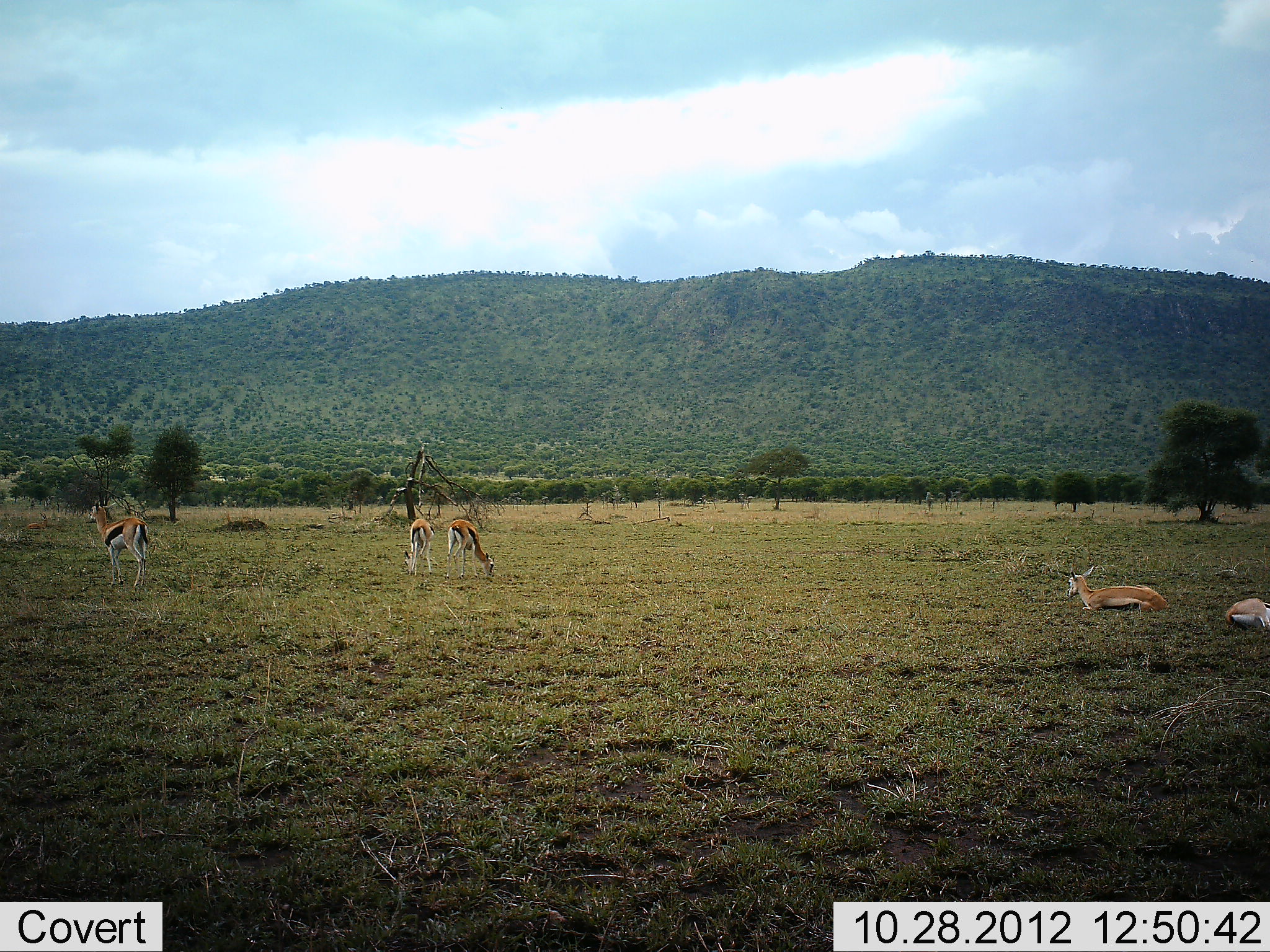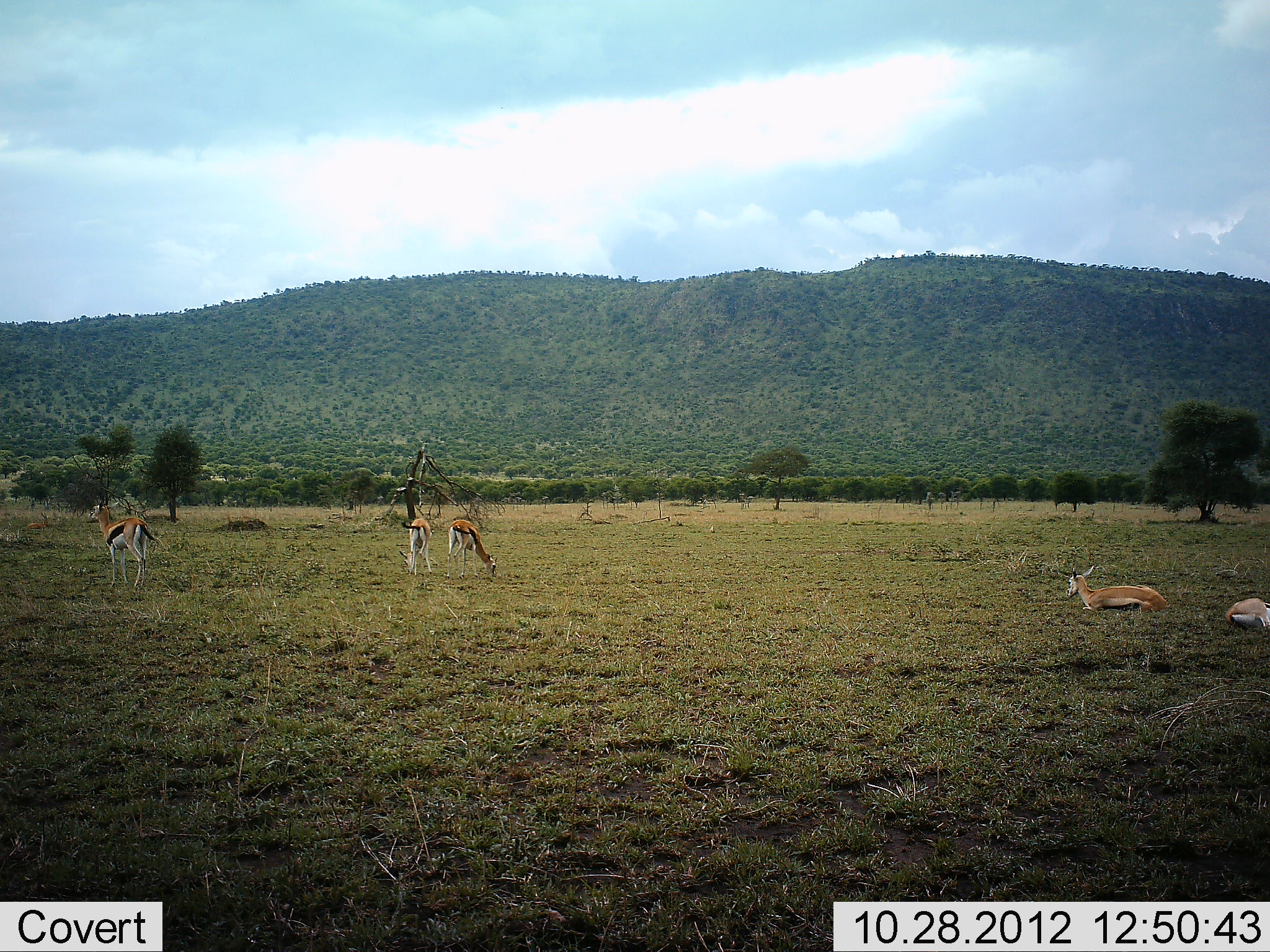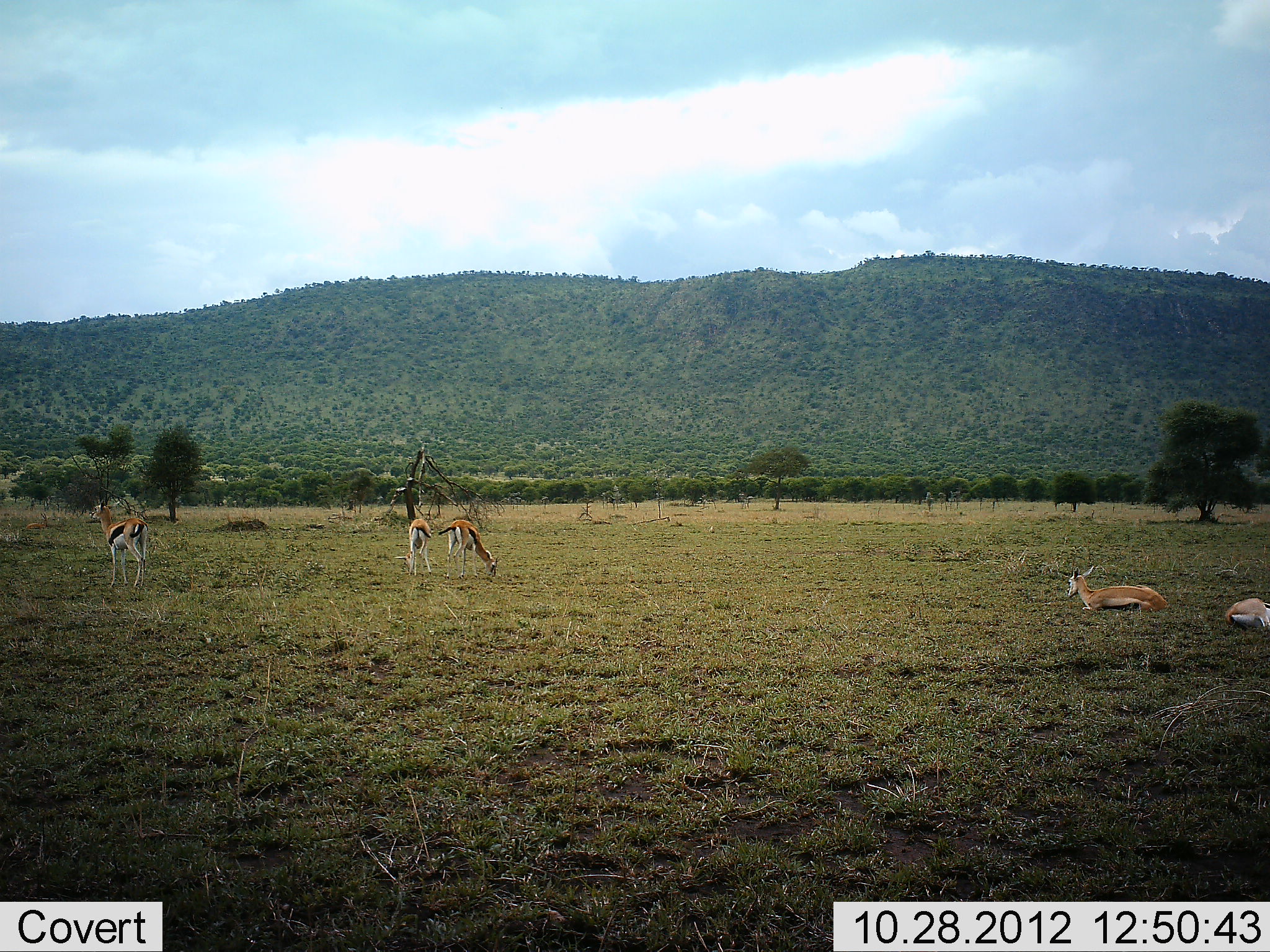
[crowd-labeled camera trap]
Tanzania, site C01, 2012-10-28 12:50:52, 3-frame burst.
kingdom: Animalia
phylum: Chordata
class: Mammalia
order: Artiodactyla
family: Bovidae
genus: Eudorcas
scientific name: Eudorcas thomsonii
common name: thomson's gazelle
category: gazellethomsons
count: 5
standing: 73%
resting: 91%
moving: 9%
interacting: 0%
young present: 0%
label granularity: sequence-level